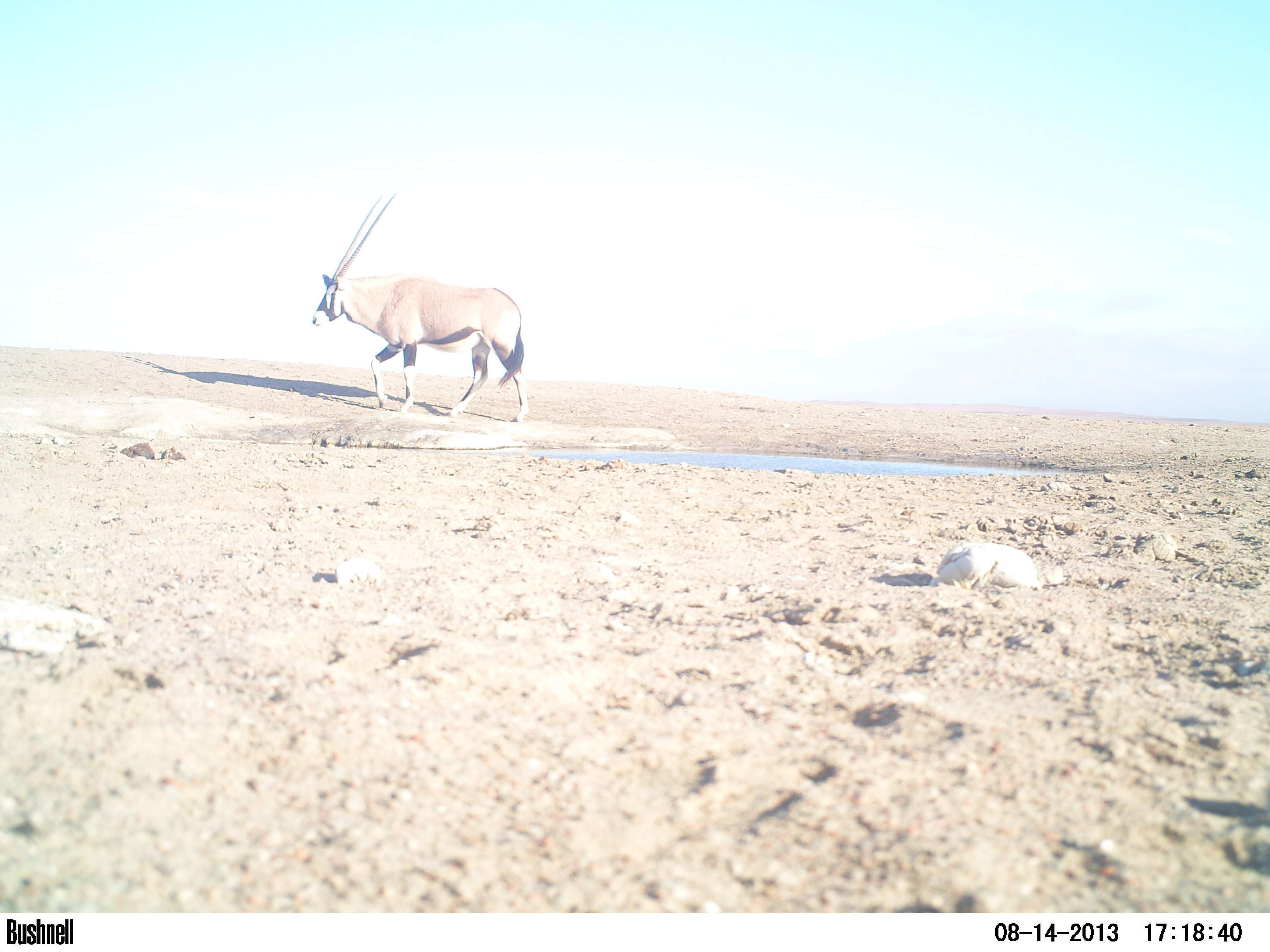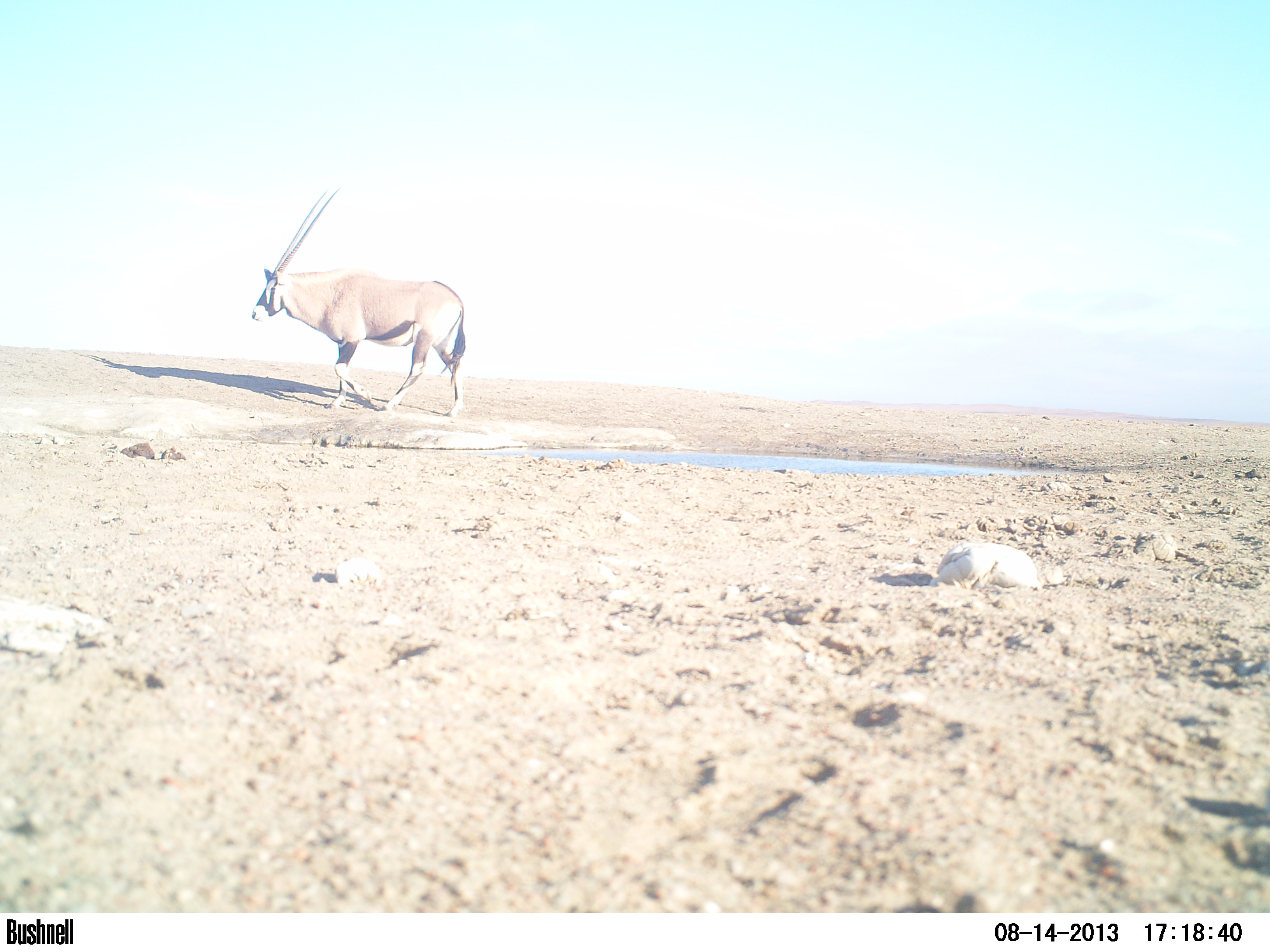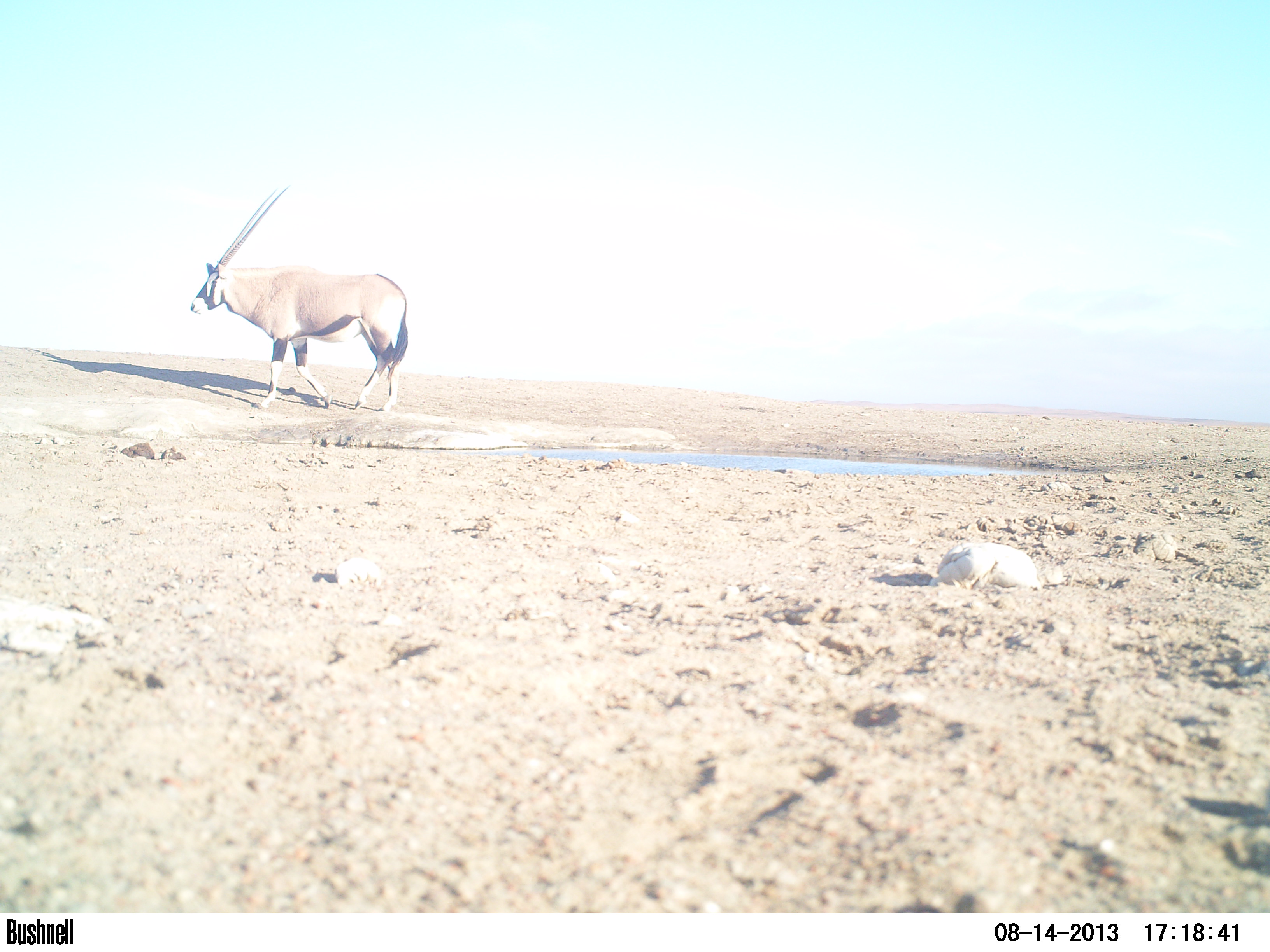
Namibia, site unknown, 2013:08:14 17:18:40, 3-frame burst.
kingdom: Animalia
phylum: Chordata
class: Mammalia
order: Artiodactyla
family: Bovidae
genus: Oryx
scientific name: Oryx gazella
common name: gemsbok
Oryx gazella (gemsbok).